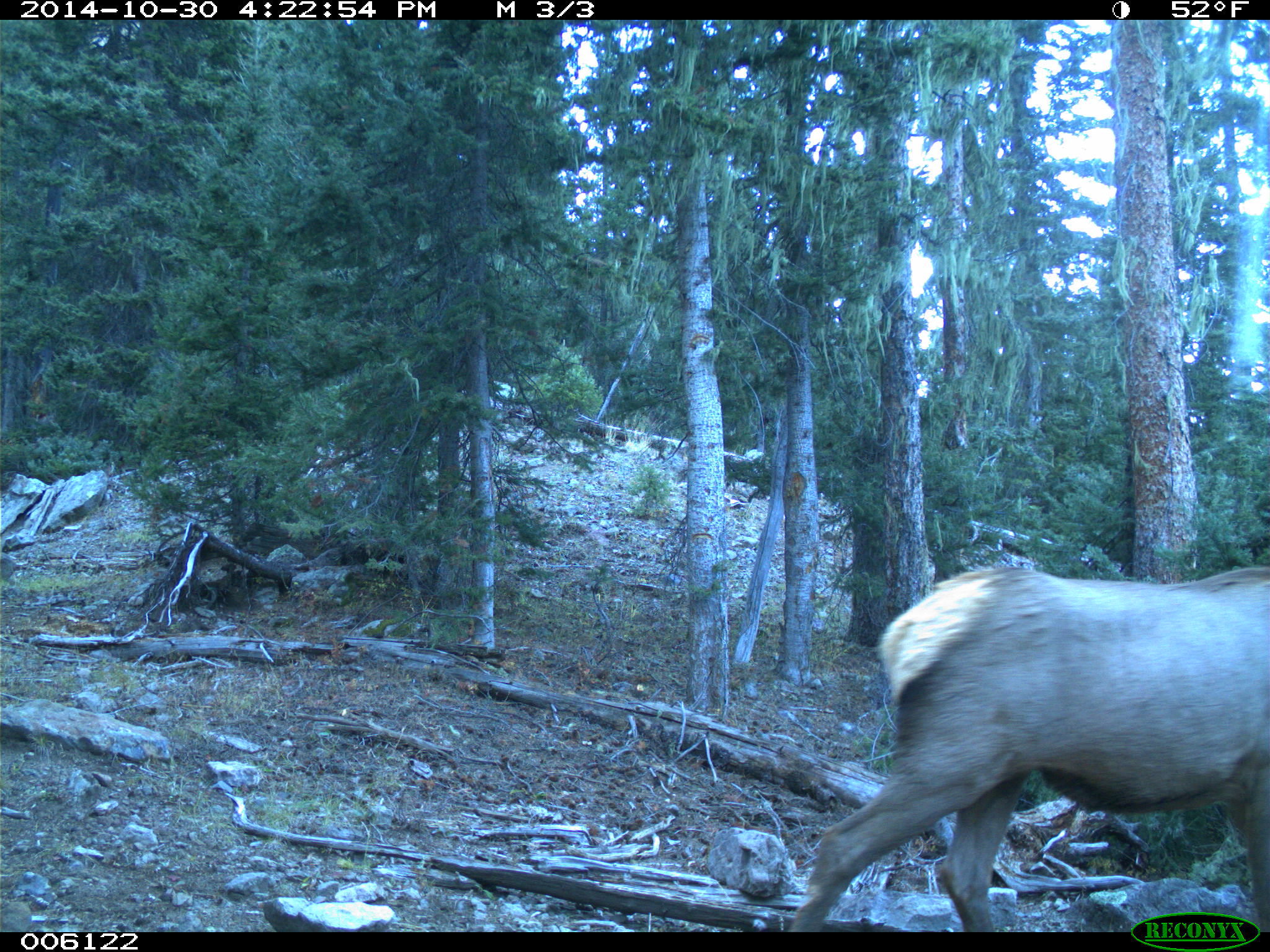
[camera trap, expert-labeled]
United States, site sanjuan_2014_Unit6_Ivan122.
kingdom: Animalia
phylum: Chordata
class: Mammalia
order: Artiodactyla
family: Cervidae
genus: Cervus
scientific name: Cervus elaphus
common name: red deer